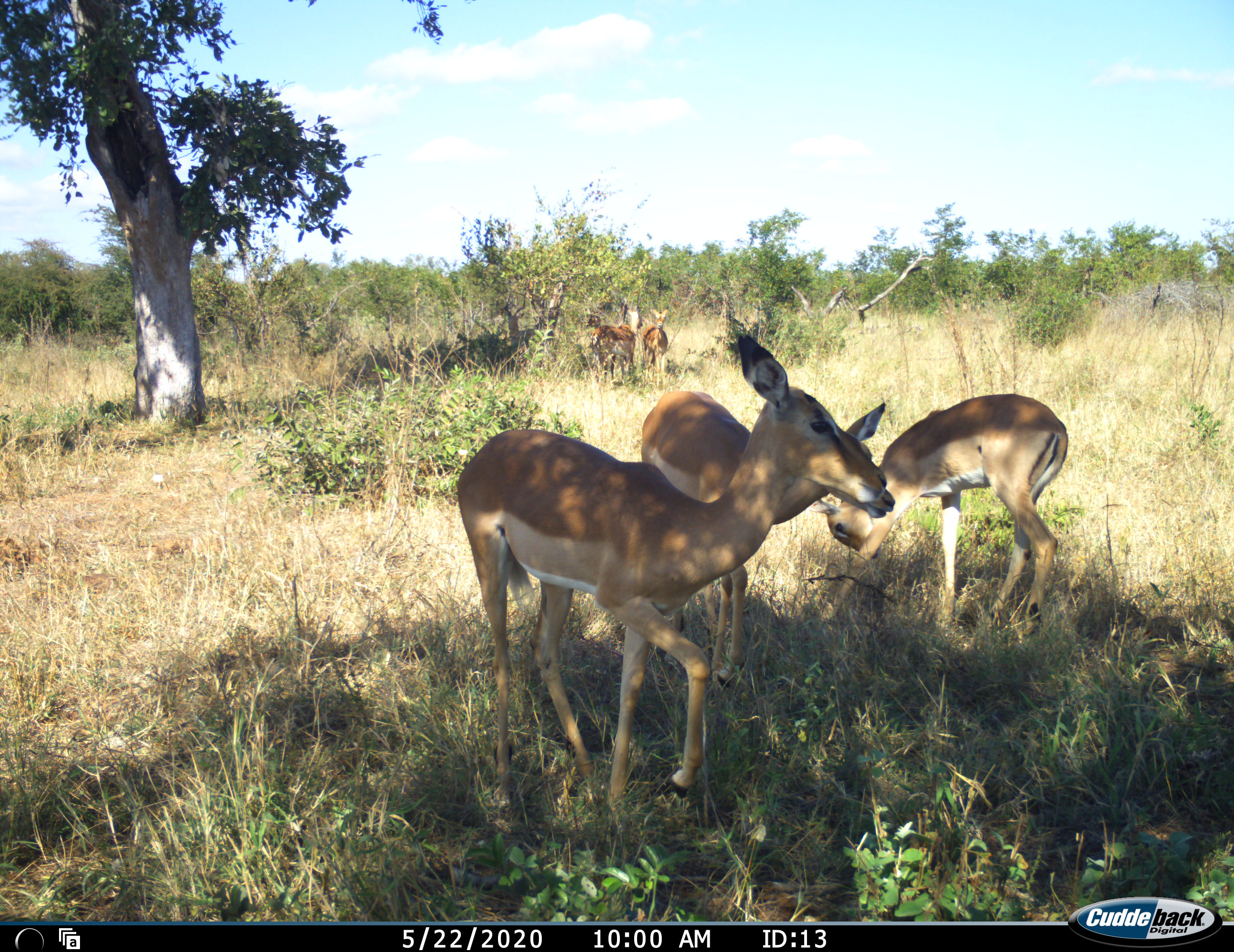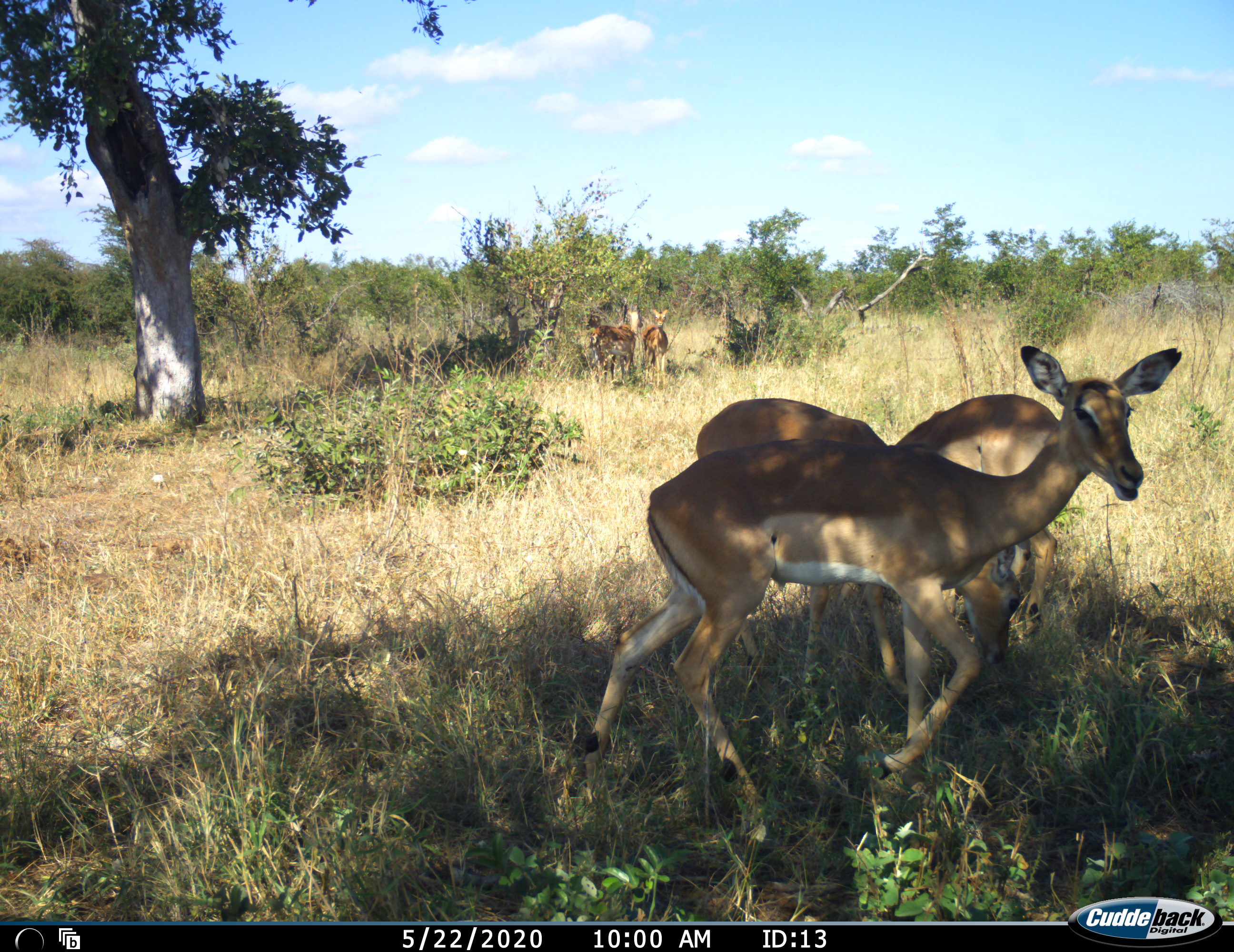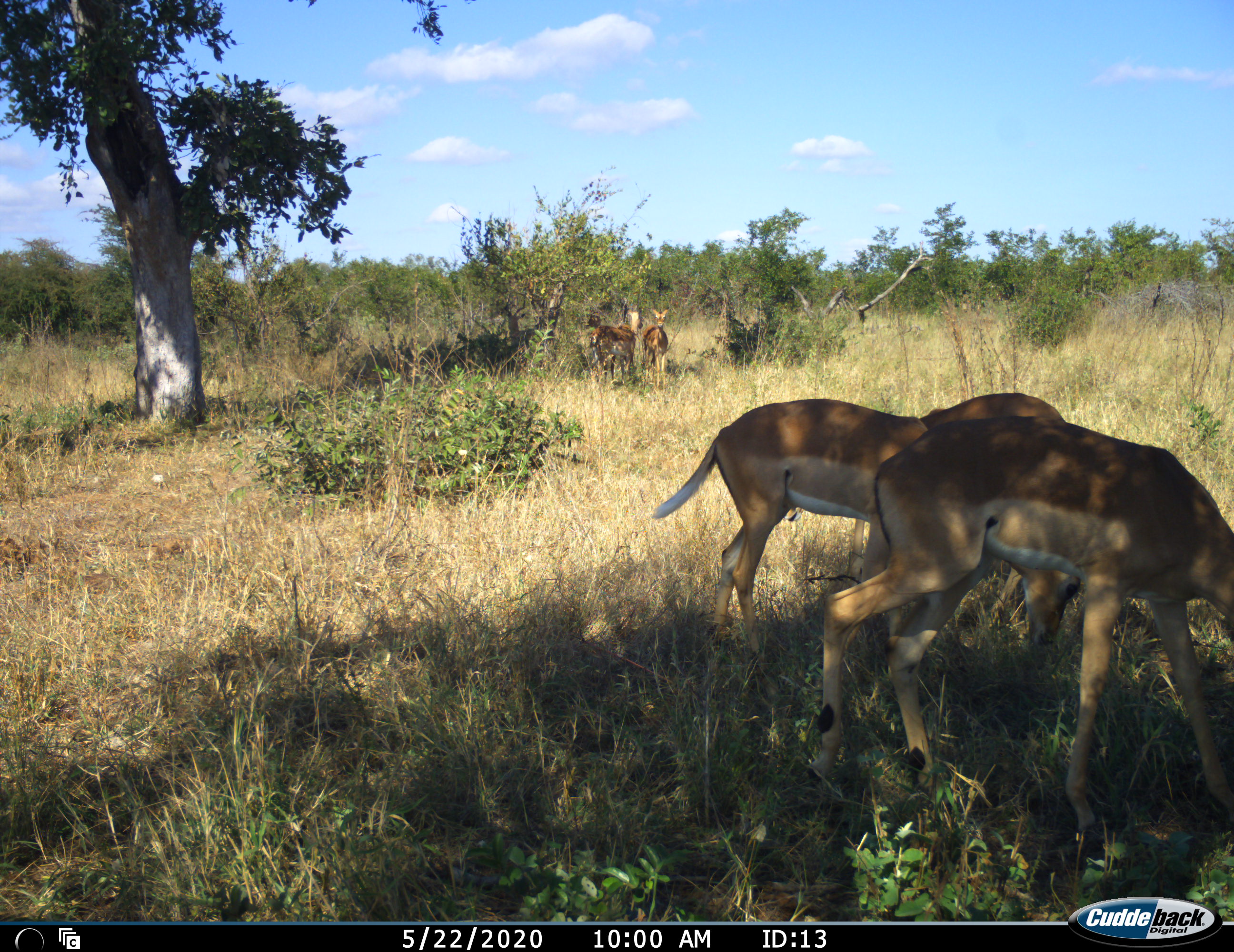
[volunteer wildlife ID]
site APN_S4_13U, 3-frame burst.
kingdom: Animalia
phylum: Chordata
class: Mammalia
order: Artiodactyla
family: Bovidae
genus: Aepyceros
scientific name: Aepyceros melampus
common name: impala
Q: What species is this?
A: Impala (Aepyceros melampus).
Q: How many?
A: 5.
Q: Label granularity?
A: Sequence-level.